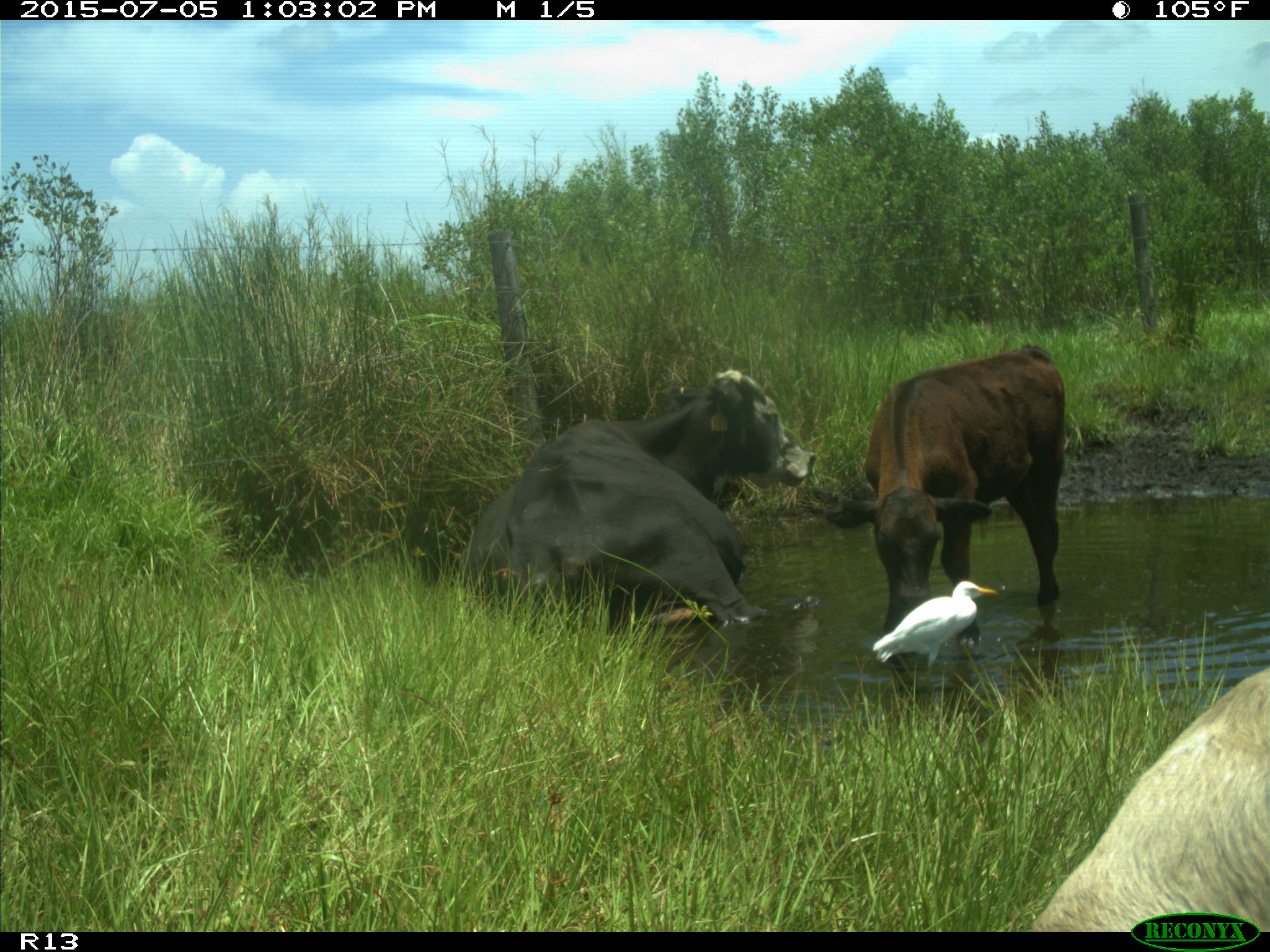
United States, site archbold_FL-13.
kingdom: Animalia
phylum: Chordata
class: Mammalia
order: Artiodactyla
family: Bovidae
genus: Bos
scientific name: Bos taurus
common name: domestic cow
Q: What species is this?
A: Bos taurus (domestic cow).